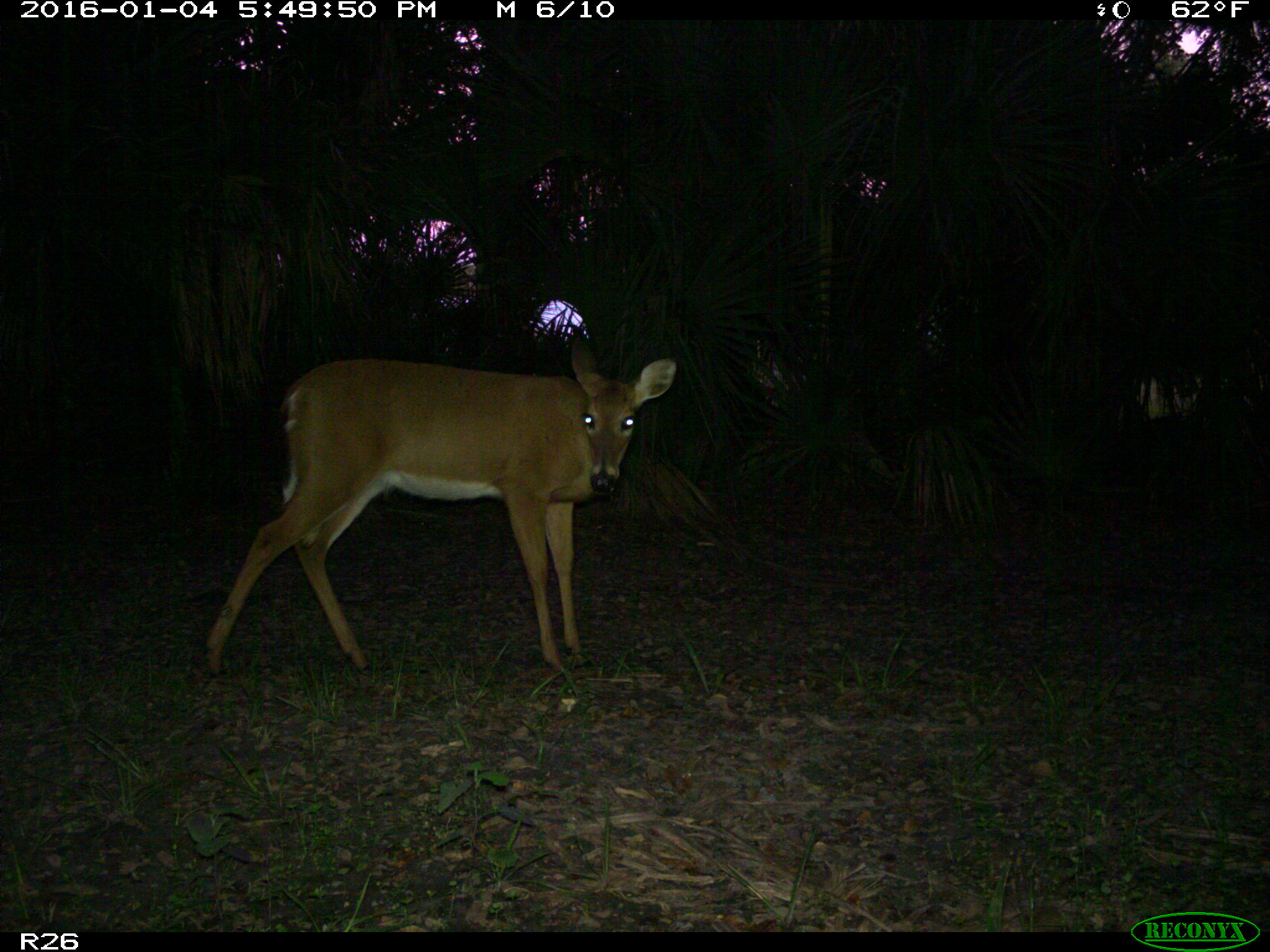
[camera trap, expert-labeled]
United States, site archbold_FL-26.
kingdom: Animalia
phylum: Chordata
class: Mammalia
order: Artiodactyla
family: Cervidae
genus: Odocoileus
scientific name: Odocoileus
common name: deer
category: unidentified deer